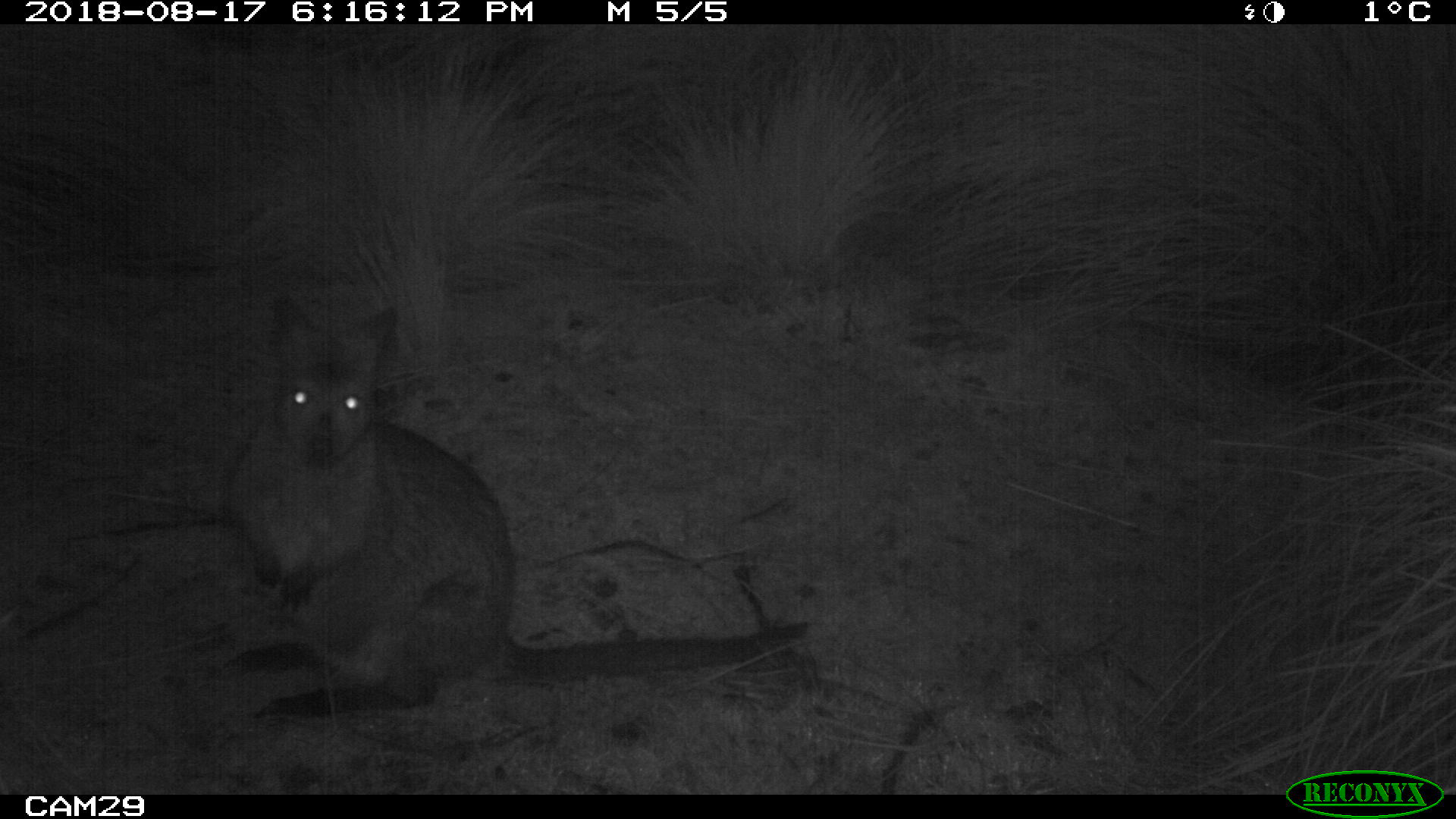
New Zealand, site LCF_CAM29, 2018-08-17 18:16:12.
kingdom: Animalia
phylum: Chordata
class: Mammalia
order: Diprotodontia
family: Macropodidae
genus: Notamacropus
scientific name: Notamacropus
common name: wallaby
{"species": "wallaby (Notamacropus)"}